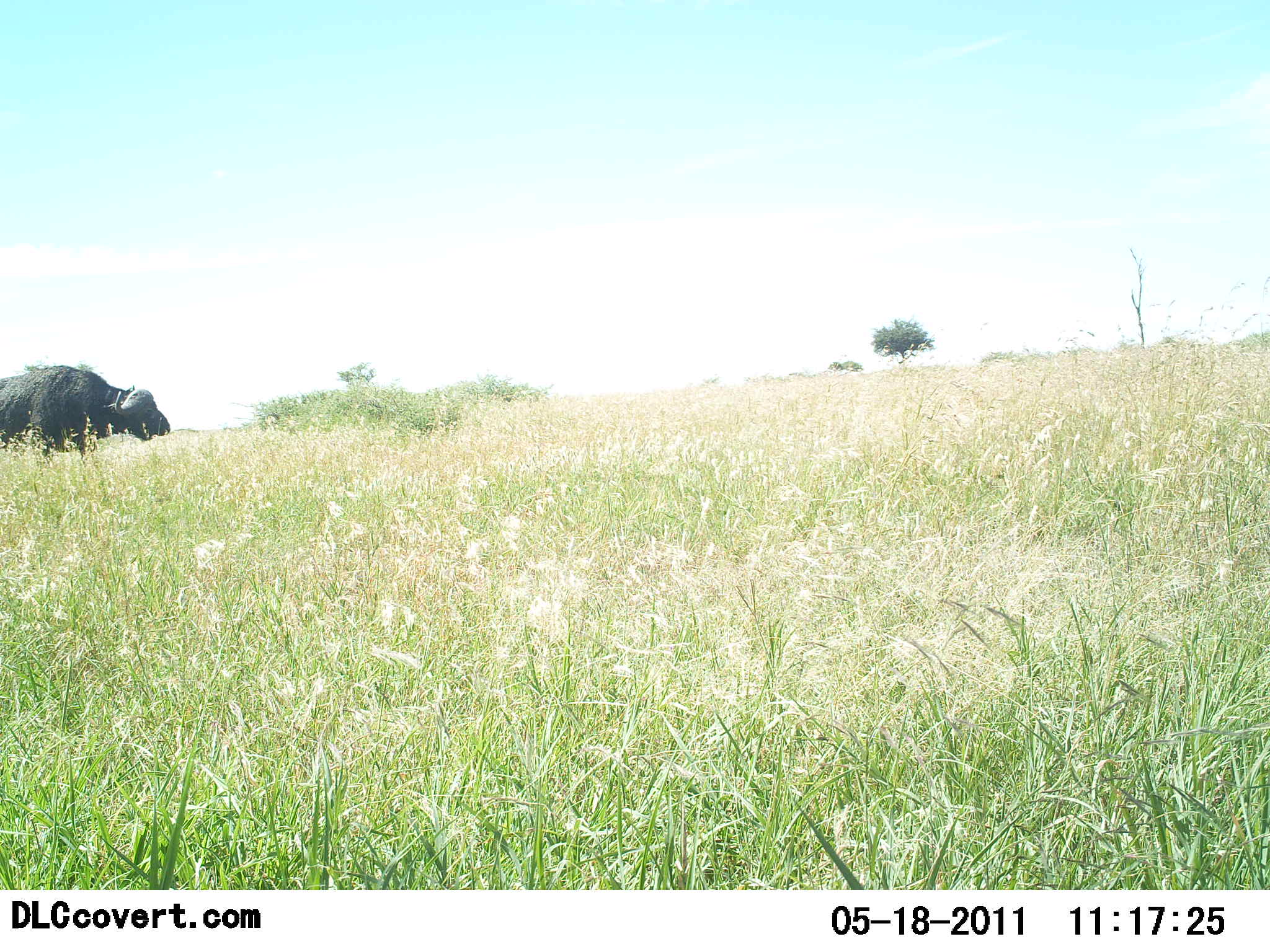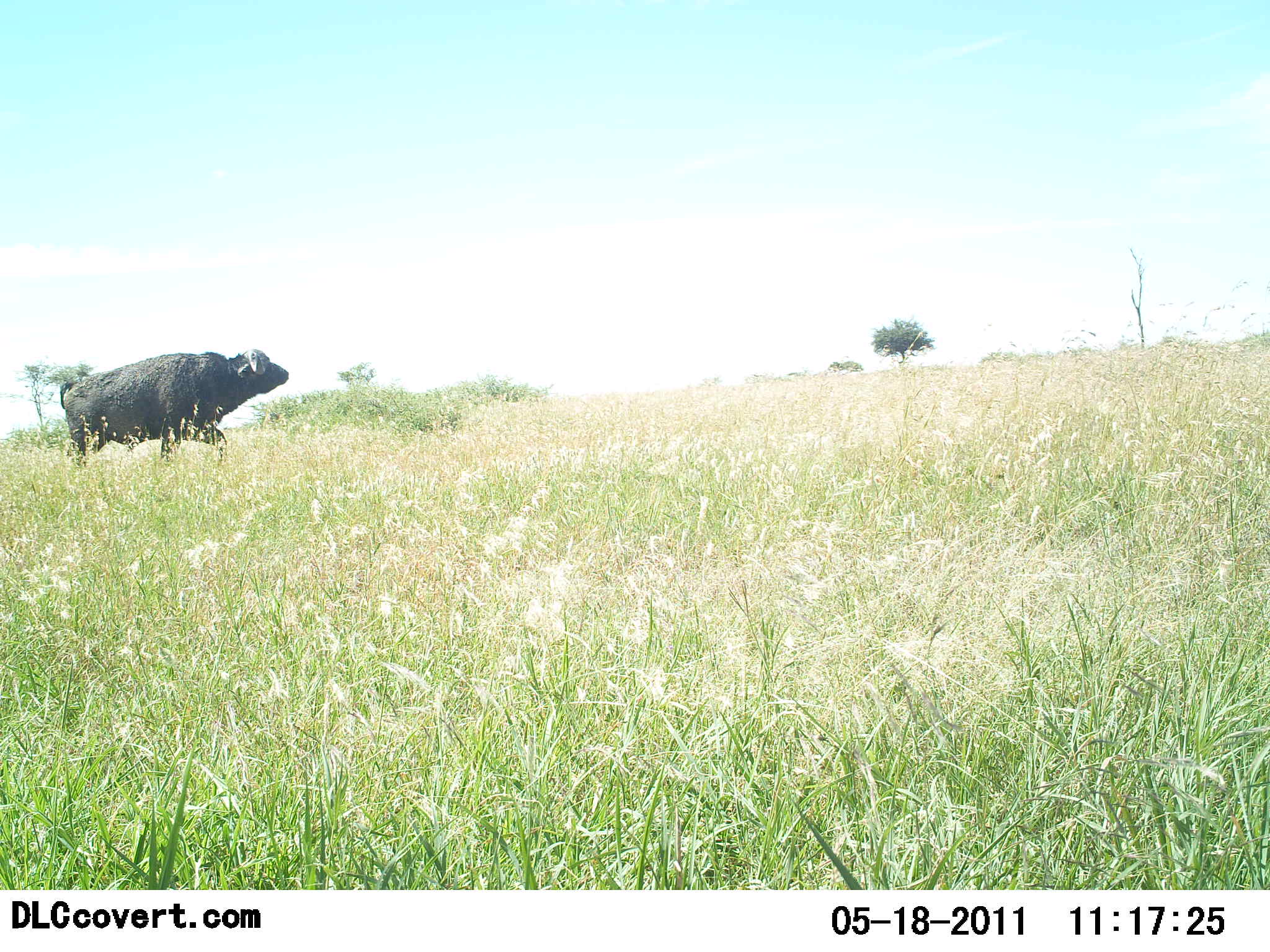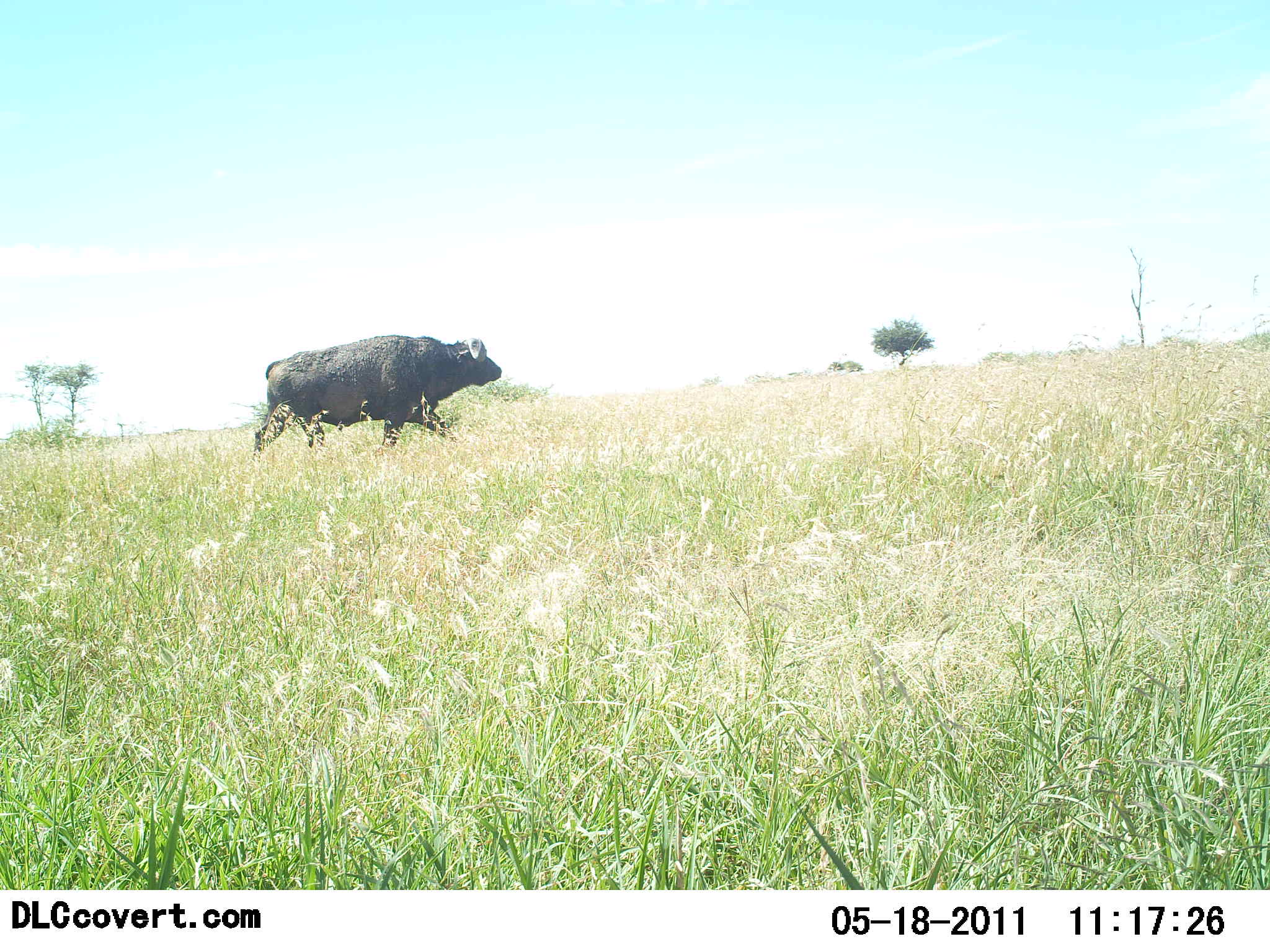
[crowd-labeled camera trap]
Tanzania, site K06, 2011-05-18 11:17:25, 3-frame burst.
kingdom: Animalia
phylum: Chordata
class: Mammalia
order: Artiodactyla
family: Bovidae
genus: Syncerus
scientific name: Syncerus caffer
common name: cape buffalo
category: buffalo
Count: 1.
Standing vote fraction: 9%.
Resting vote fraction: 0%.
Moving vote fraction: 100%.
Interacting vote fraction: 0%.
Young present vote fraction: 0%.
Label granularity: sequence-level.